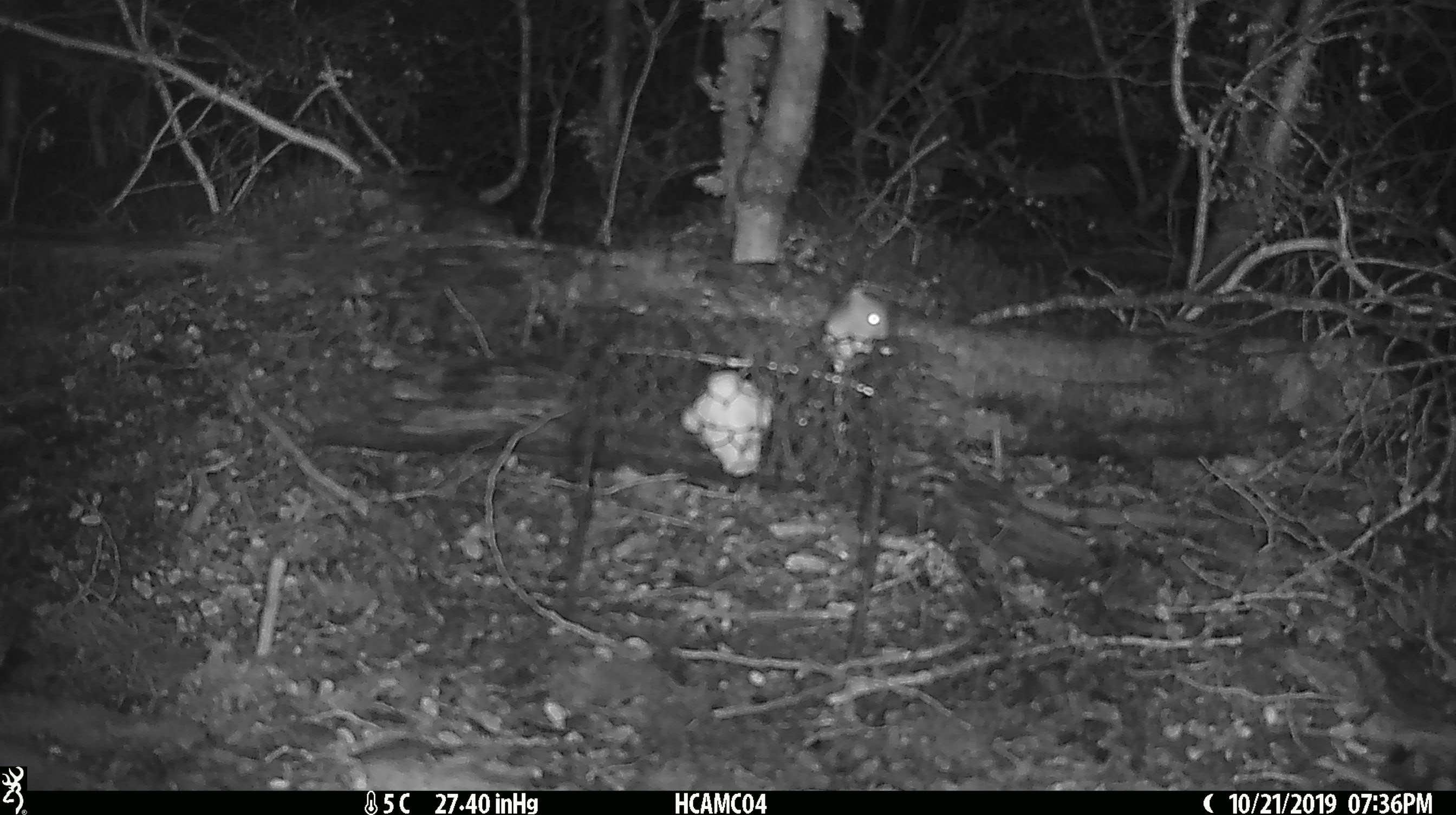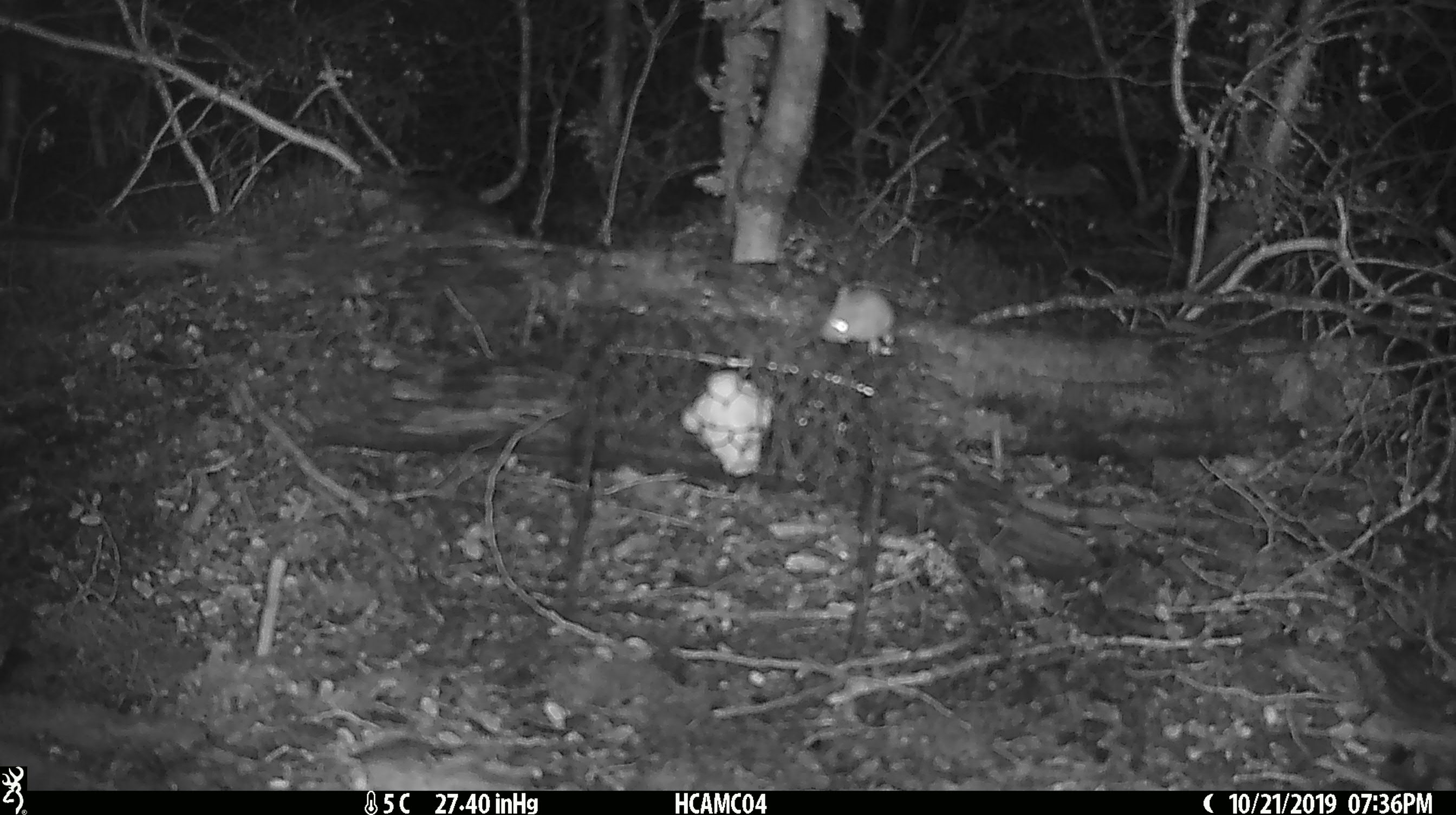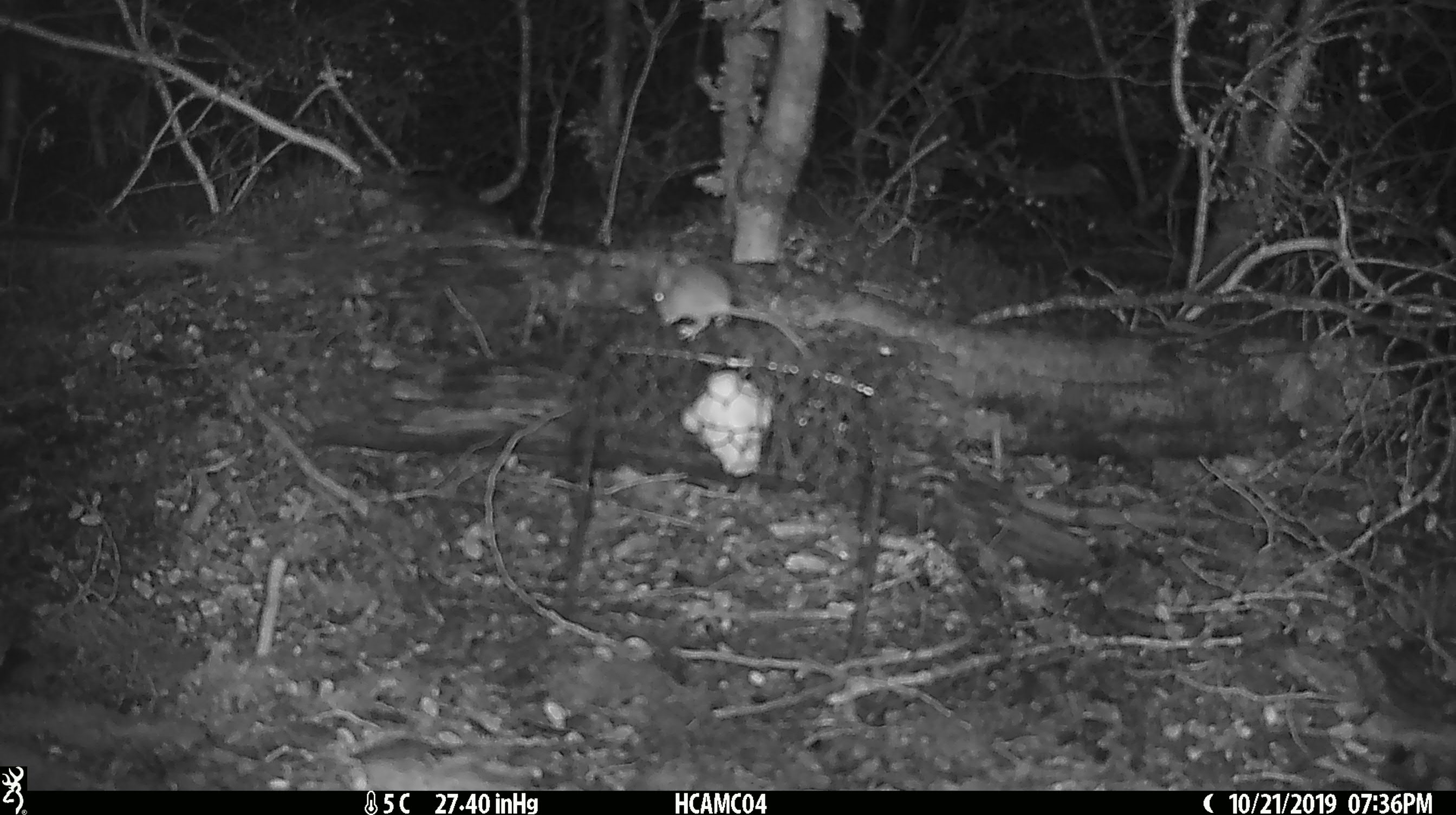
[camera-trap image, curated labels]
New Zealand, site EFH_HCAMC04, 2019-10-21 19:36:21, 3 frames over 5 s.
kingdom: Animalia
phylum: Chordata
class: Mammalia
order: Rodentia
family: Muridae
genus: Mus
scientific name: Mus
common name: mouse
Mouse (Mus).